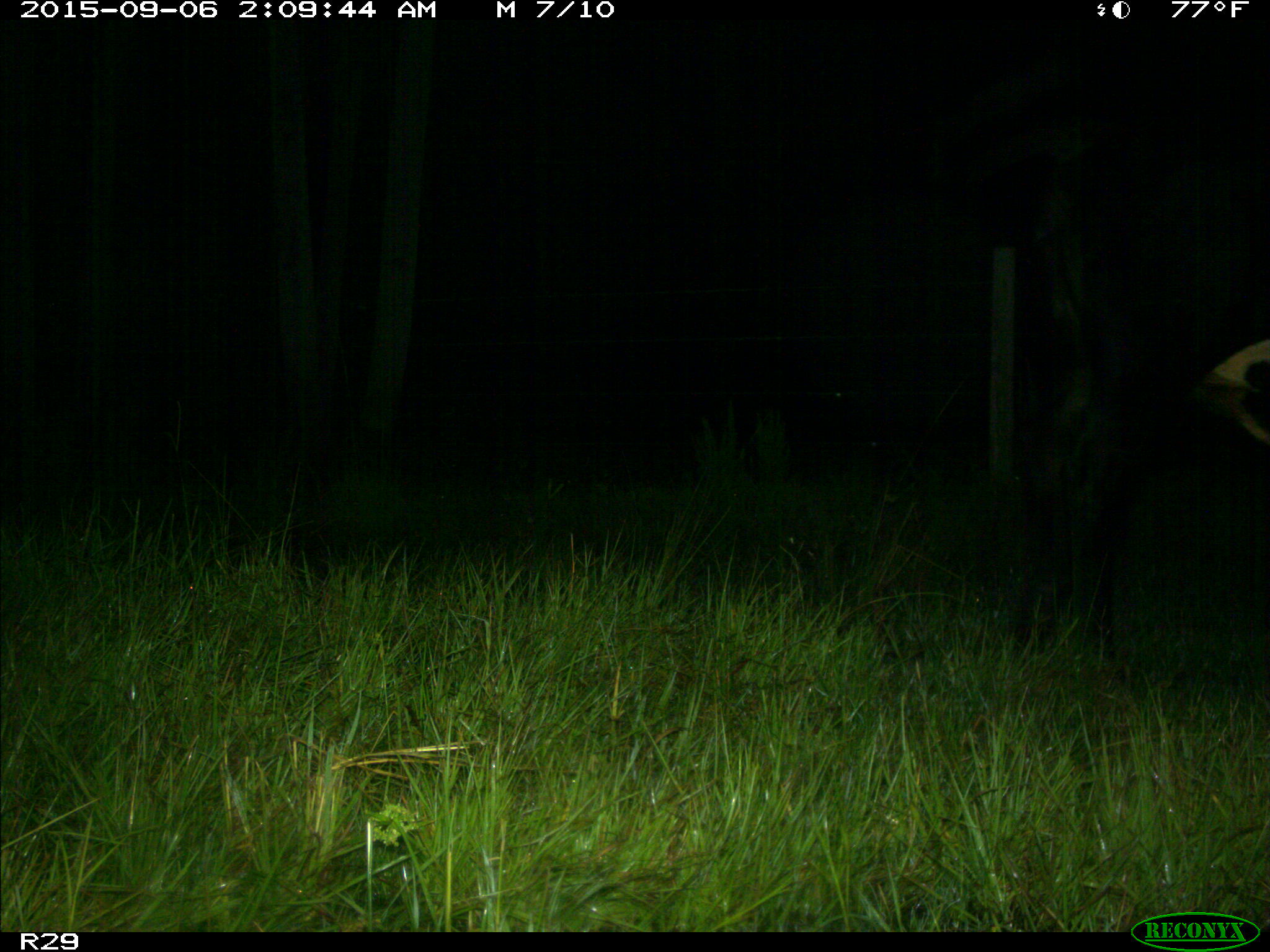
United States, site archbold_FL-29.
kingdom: Animalia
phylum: Chordata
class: Mammalia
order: Artiodactyla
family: Bovidae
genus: Bos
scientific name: Bos taurus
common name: domestic cow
Bos taurus (domestic cow).